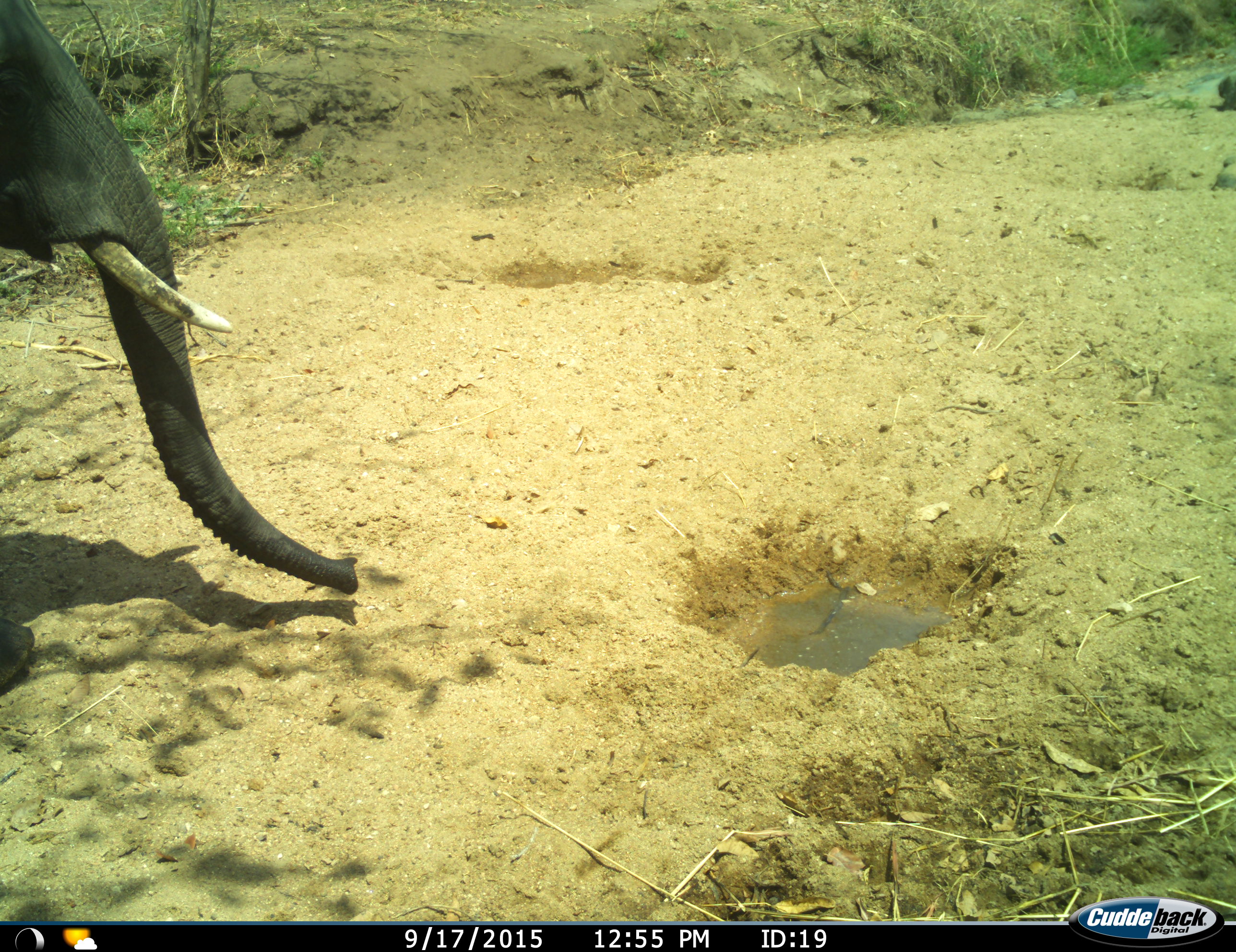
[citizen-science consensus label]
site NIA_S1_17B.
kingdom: Animalia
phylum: Chordata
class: Mammalia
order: Proboscidea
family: Elephantidae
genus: Loxodonta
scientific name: Loxodonta africana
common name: african bush elephant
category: elephant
Elephant (african bush elephant) (Loxodonta africana), count 1. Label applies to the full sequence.